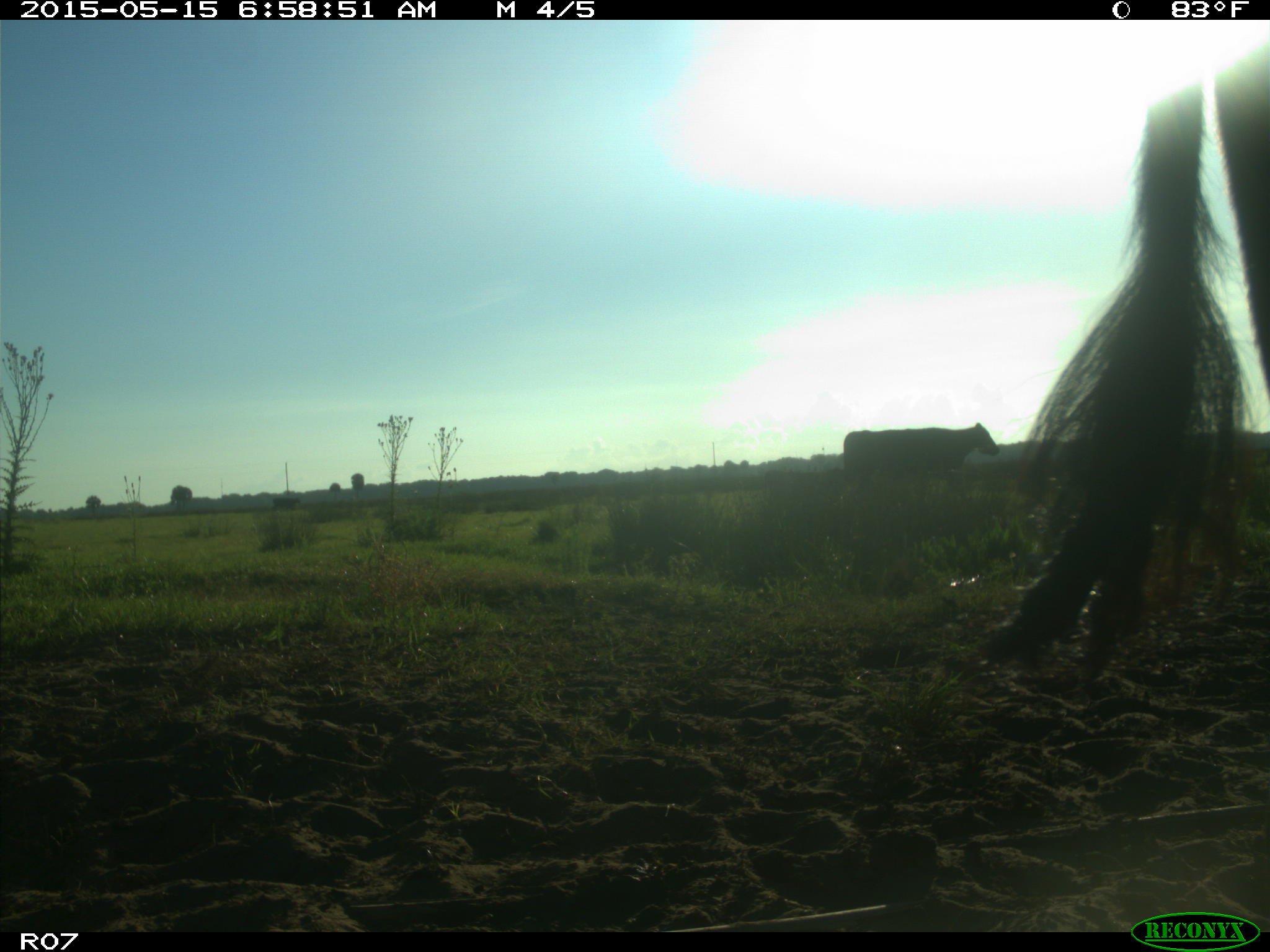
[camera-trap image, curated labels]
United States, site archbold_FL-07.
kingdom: Animalia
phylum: Chordata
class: Mammalia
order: Artiodactyla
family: Bovidae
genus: Bos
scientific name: Bos taurus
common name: domestic cow